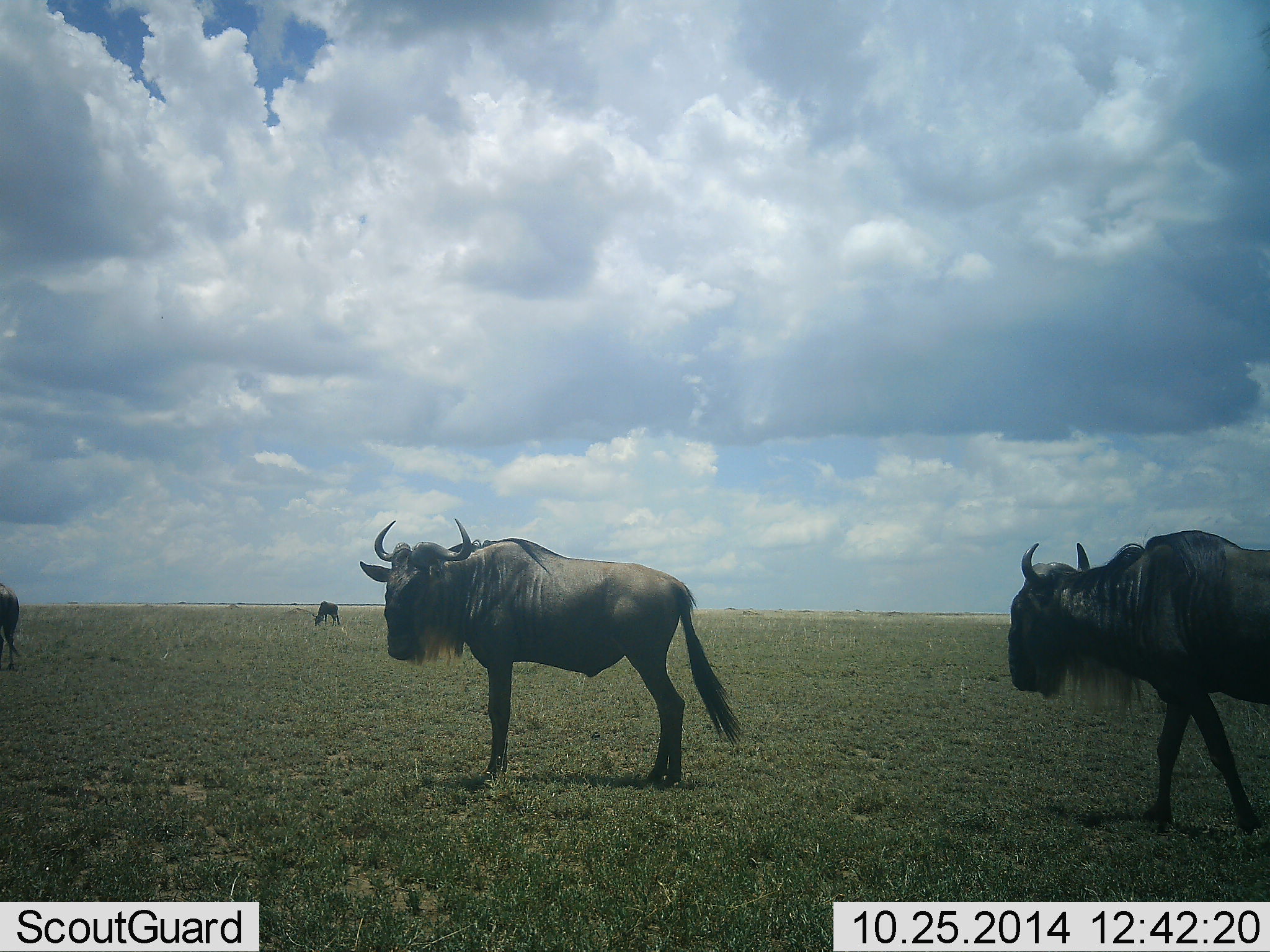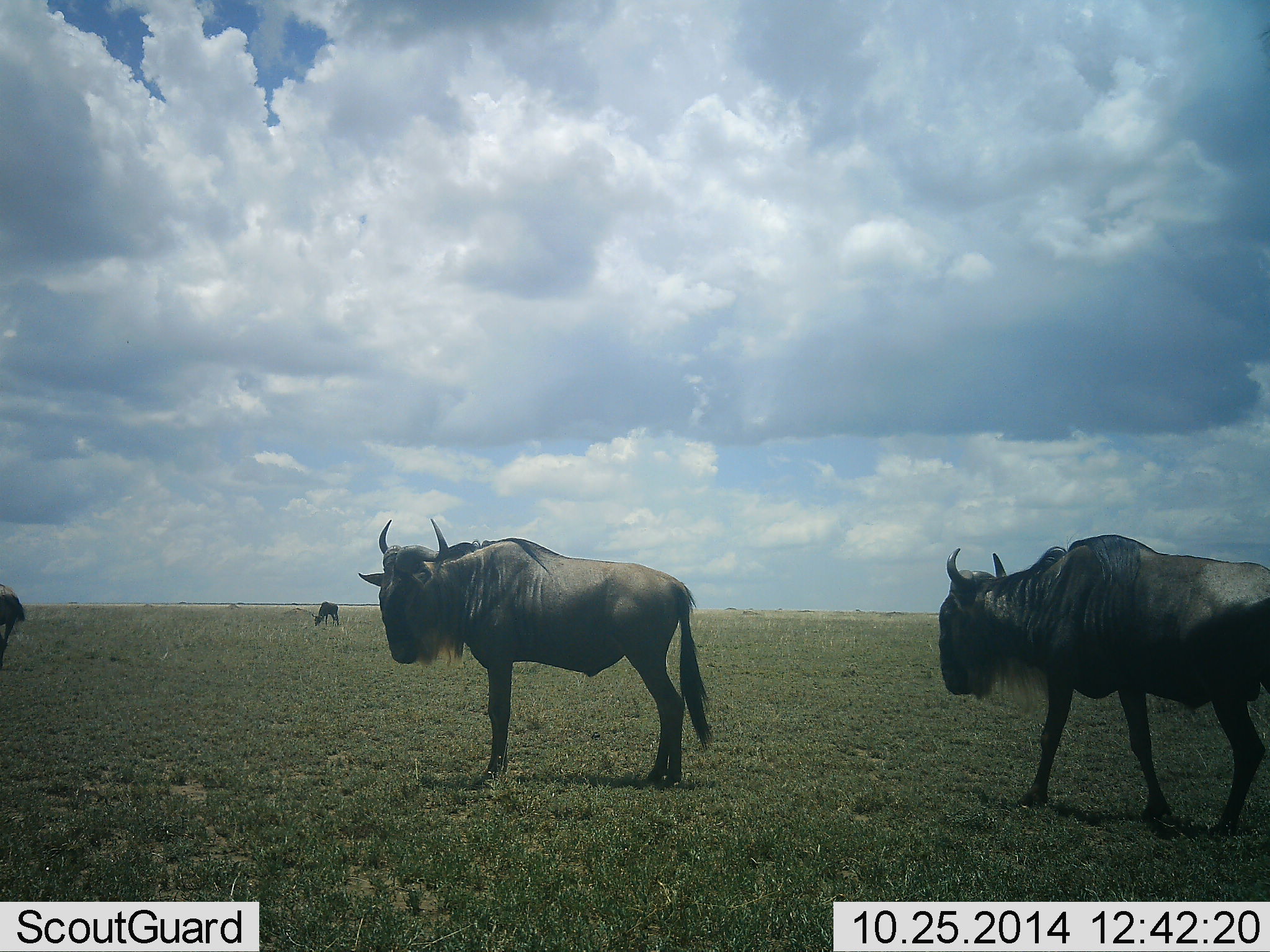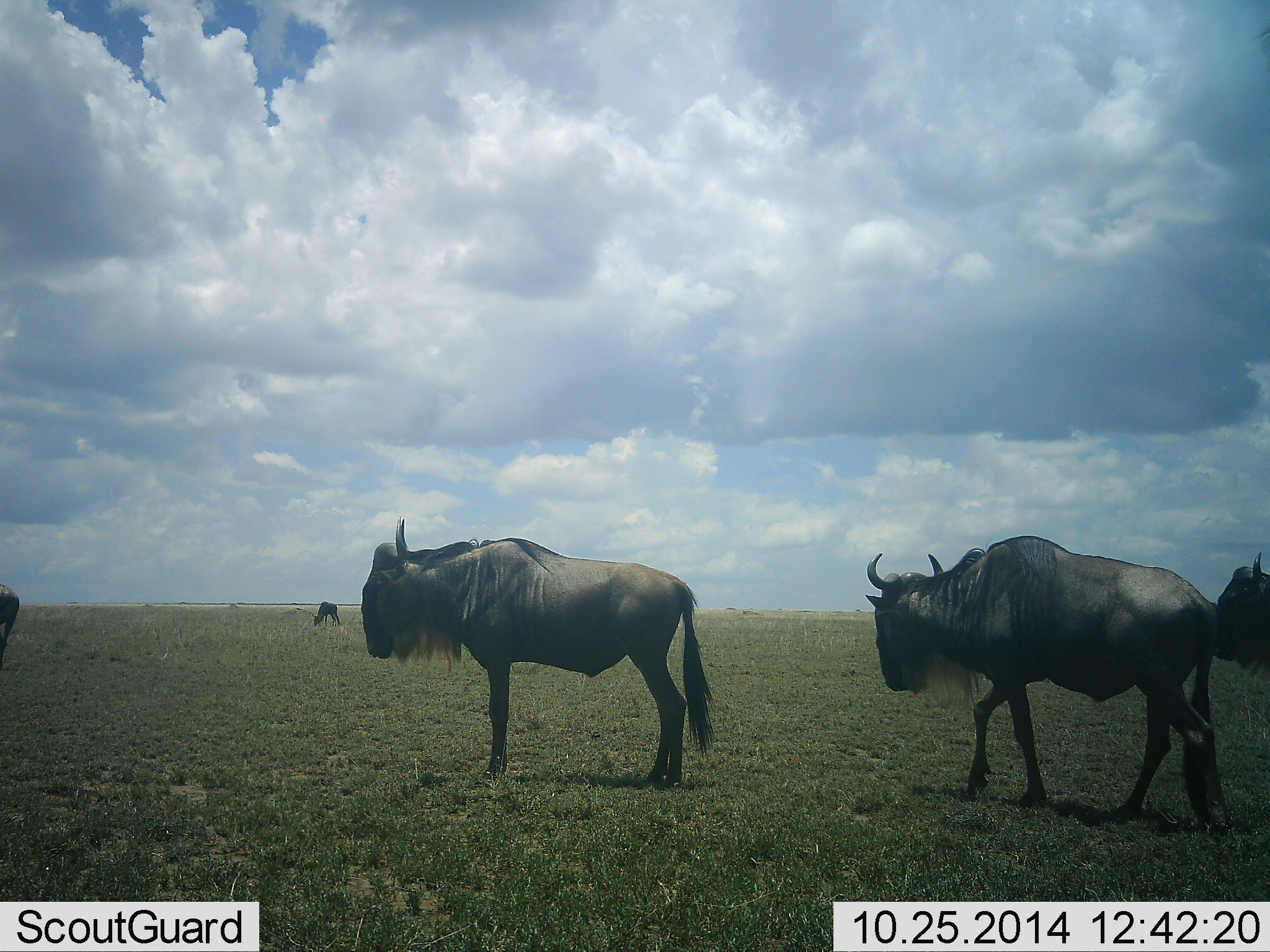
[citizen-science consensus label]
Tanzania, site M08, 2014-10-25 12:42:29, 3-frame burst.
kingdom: Animalia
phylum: Chordata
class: Mammalia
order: Artiodactyla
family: Bovidae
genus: Connochaetes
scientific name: Connochaetes taurinus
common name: blue wildebeest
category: wildebeest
Wildebeest (blue wildebeest) (Connochaetes taurinus), count 5. Behavior (volunteer vote fractions): standing 70%, resting 0%, moving 90%, interacting 0%. Young present (vote fraction): 0%. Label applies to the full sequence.